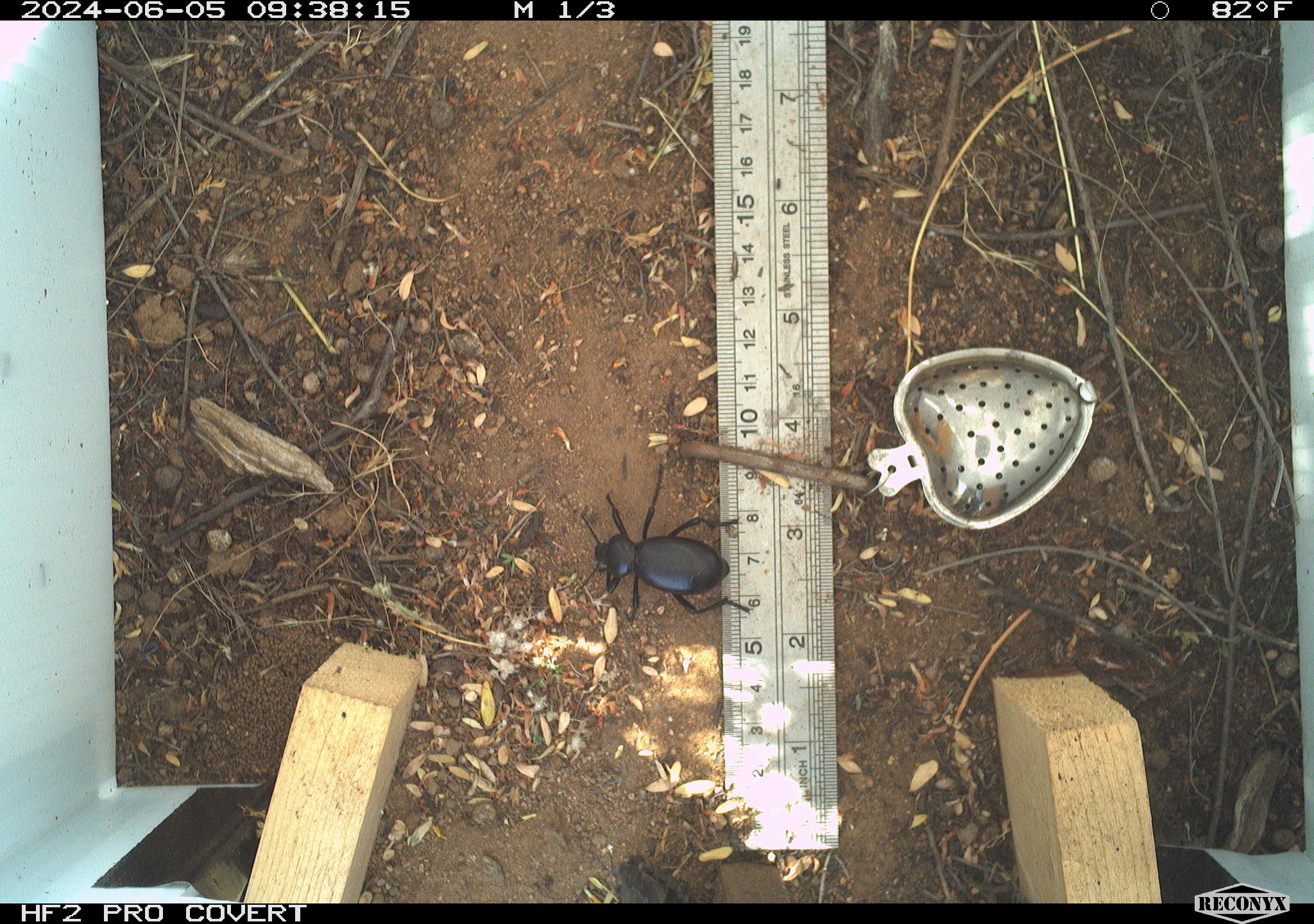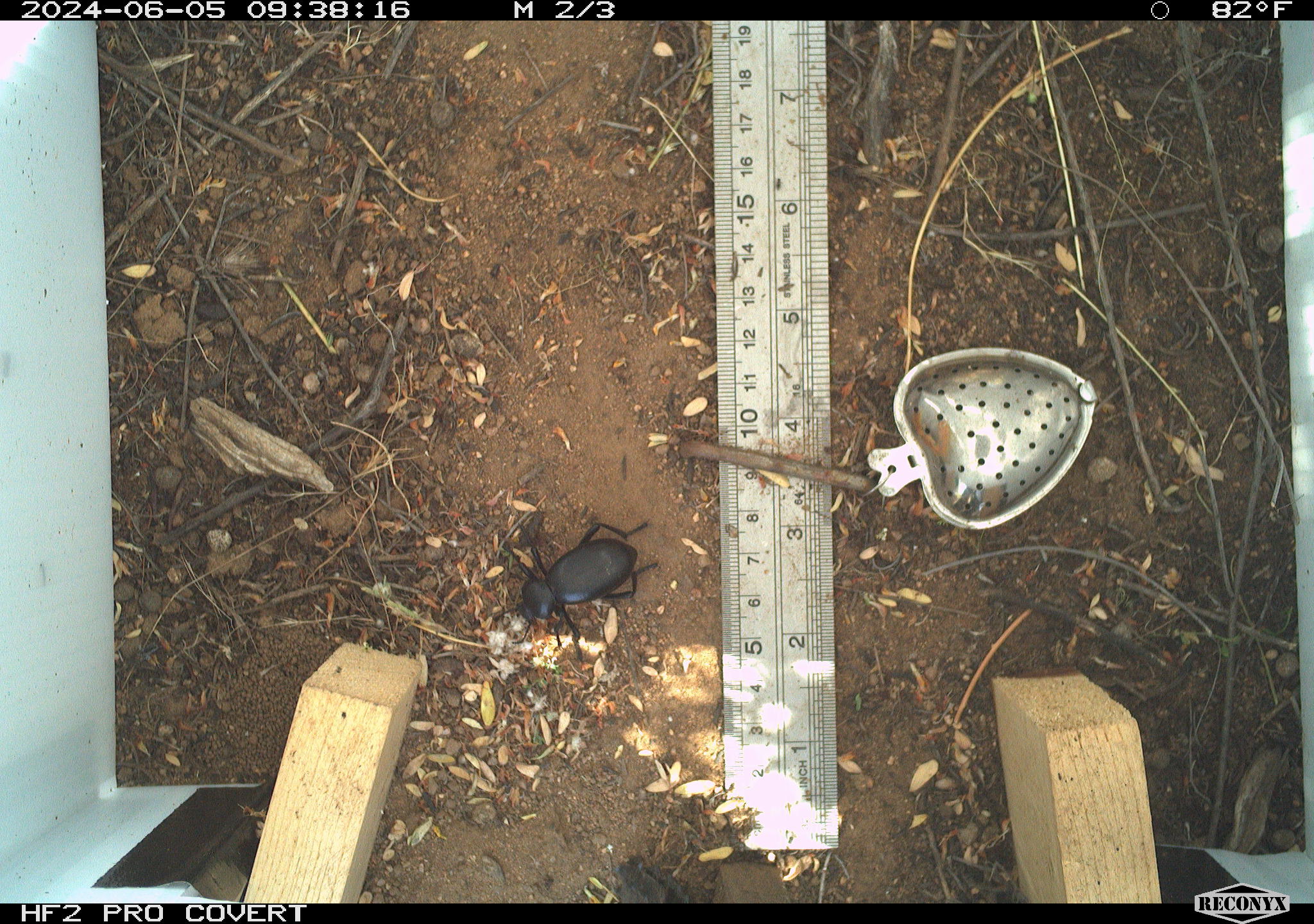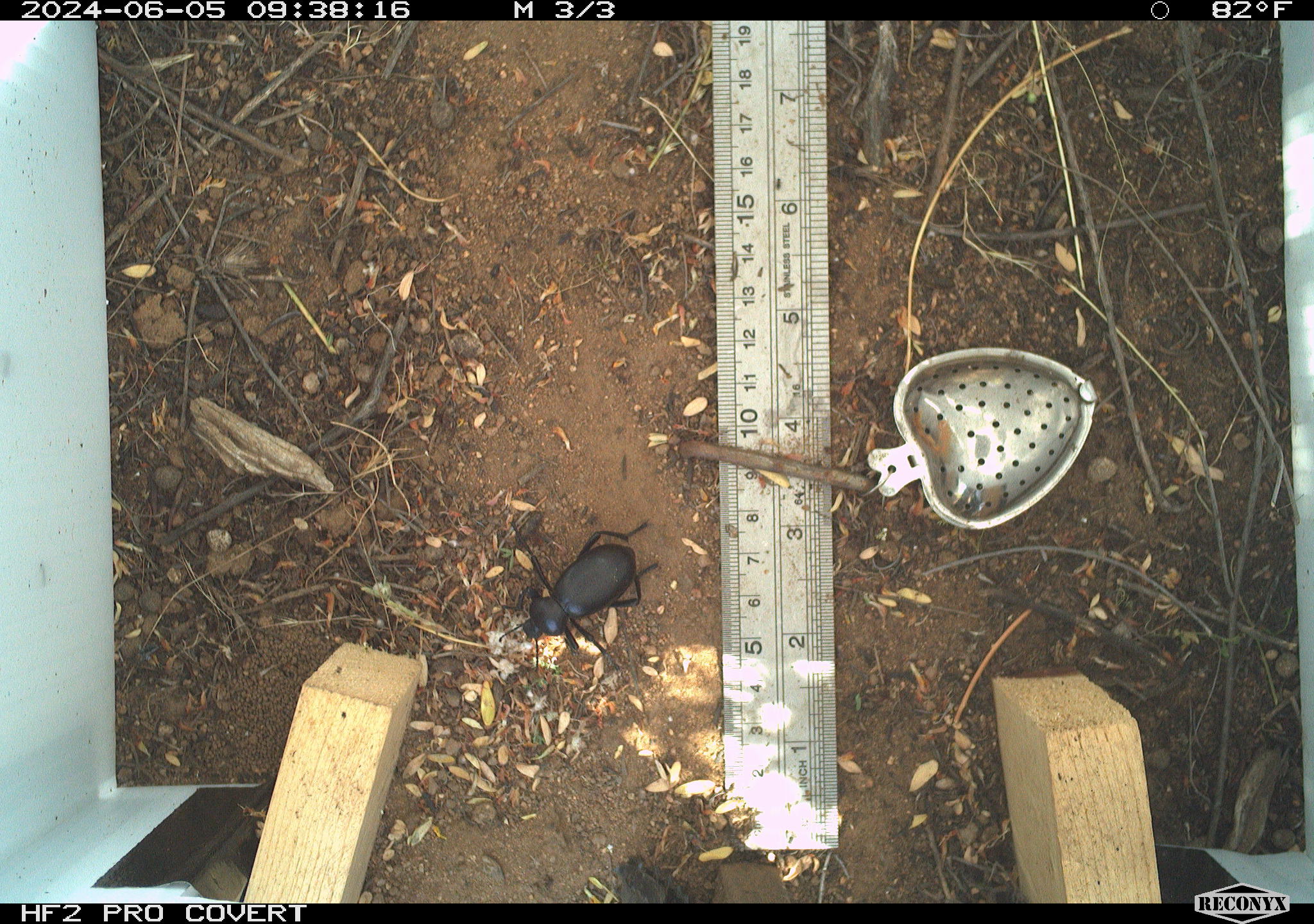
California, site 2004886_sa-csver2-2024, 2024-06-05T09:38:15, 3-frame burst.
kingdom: Animalia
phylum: Arthropoda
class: Insecta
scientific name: Insecta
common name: insect